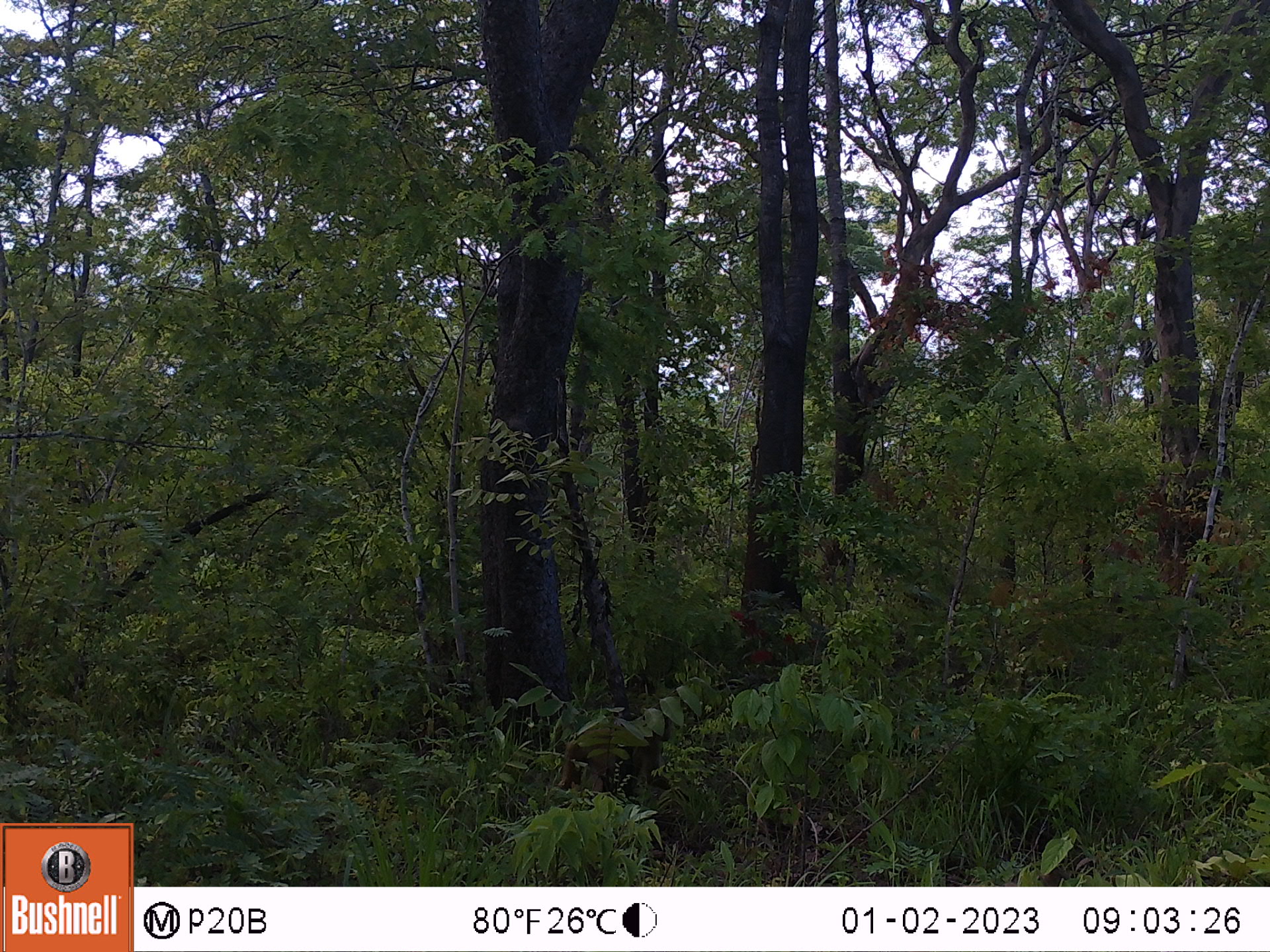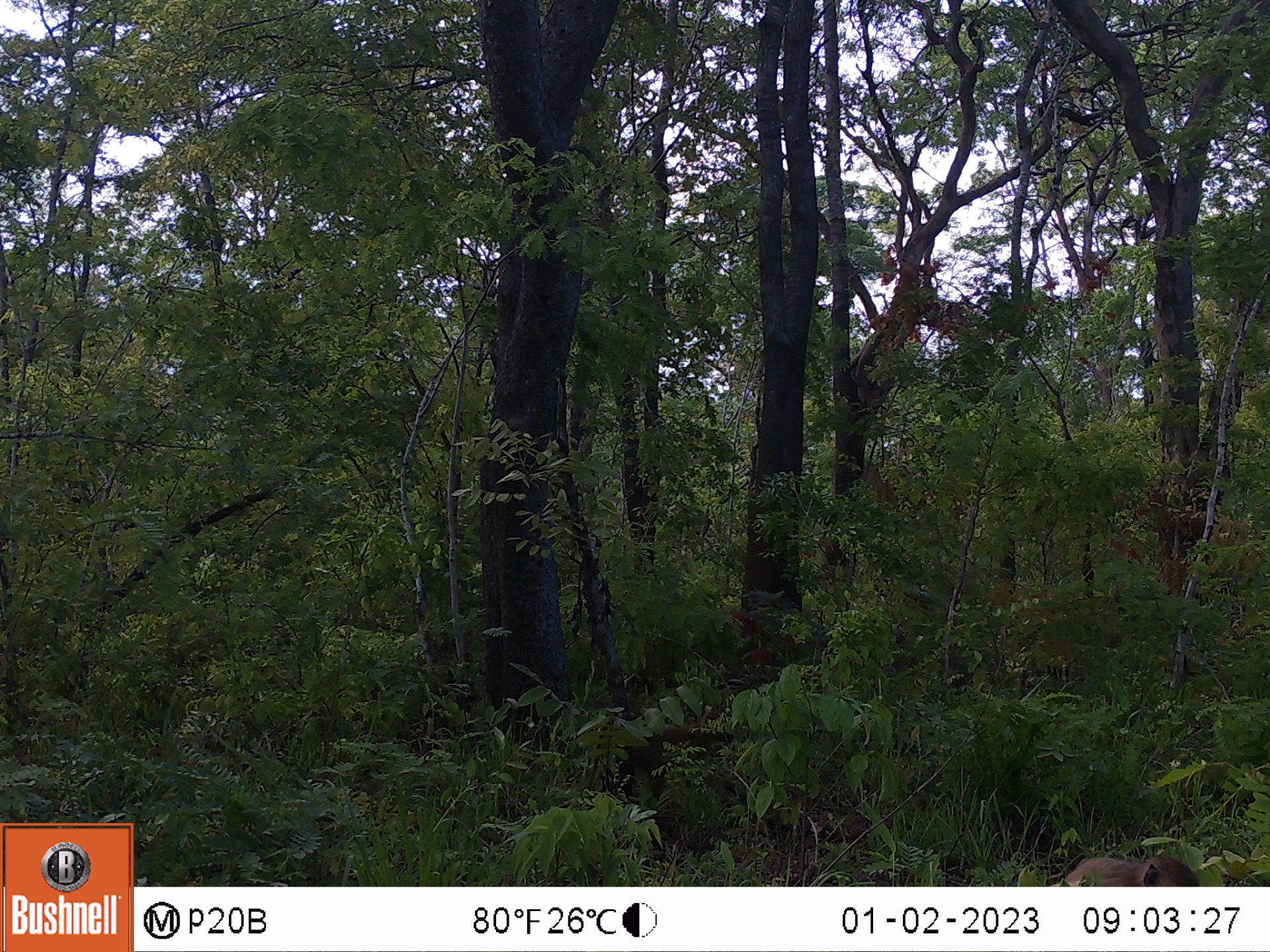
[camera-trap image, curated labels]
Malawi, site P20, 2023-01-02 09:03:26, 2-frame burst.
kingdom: Animalia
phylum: Chordata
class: Mammalia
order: Primates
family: Cercopithecidae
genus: Papio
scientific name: Papio cynocephalus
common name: yellow baboon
Yellow baboon (Papio cynocephalus), count 1.